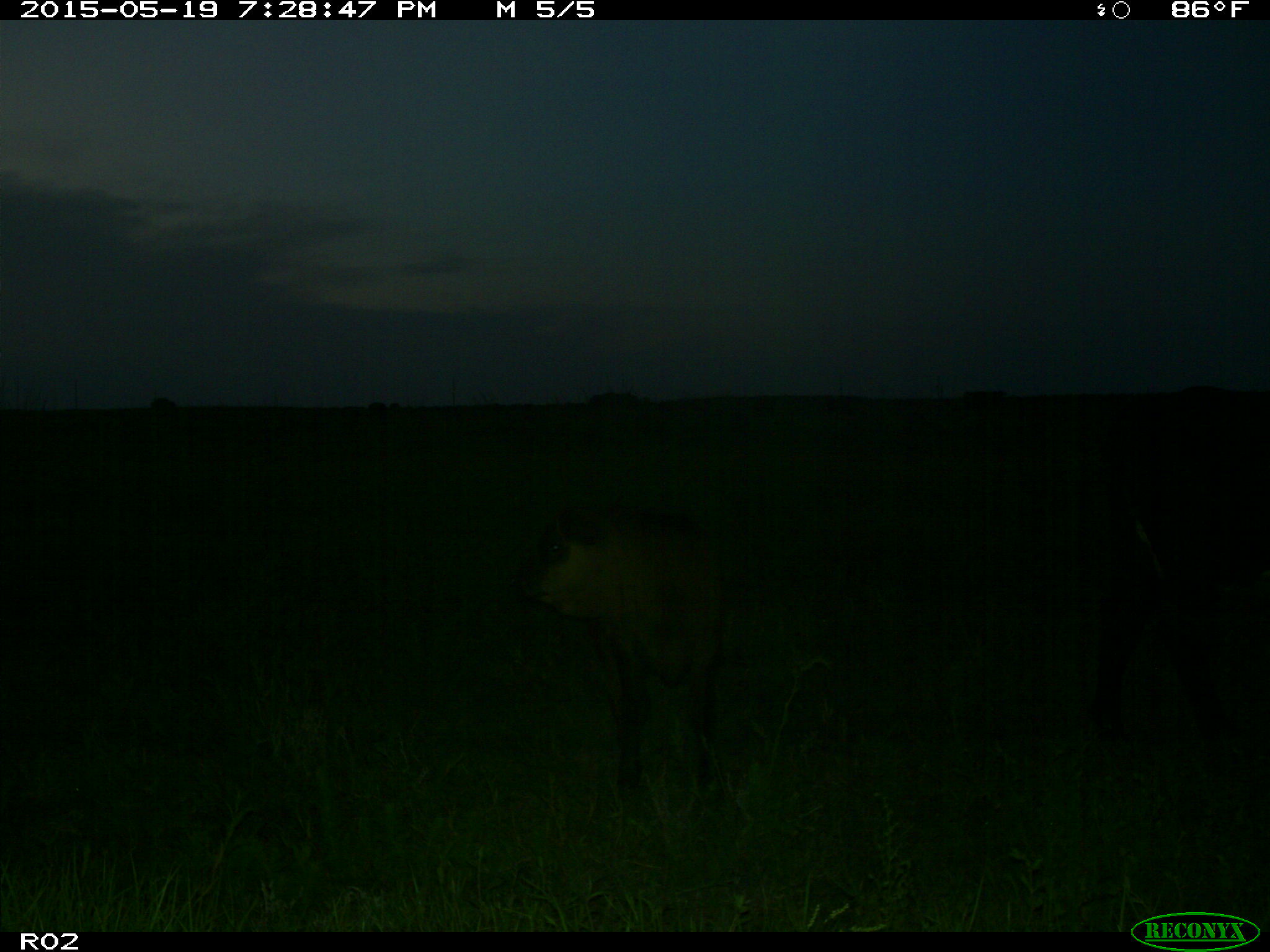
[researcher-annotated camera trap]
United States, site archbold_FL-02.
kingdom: Animalia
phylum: Chordata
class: Mammalia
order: Artiodactyla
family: Bovidae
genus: Bos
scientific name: Bos taurus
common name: domestic cow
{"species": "Bos taurus (domestic cow)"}